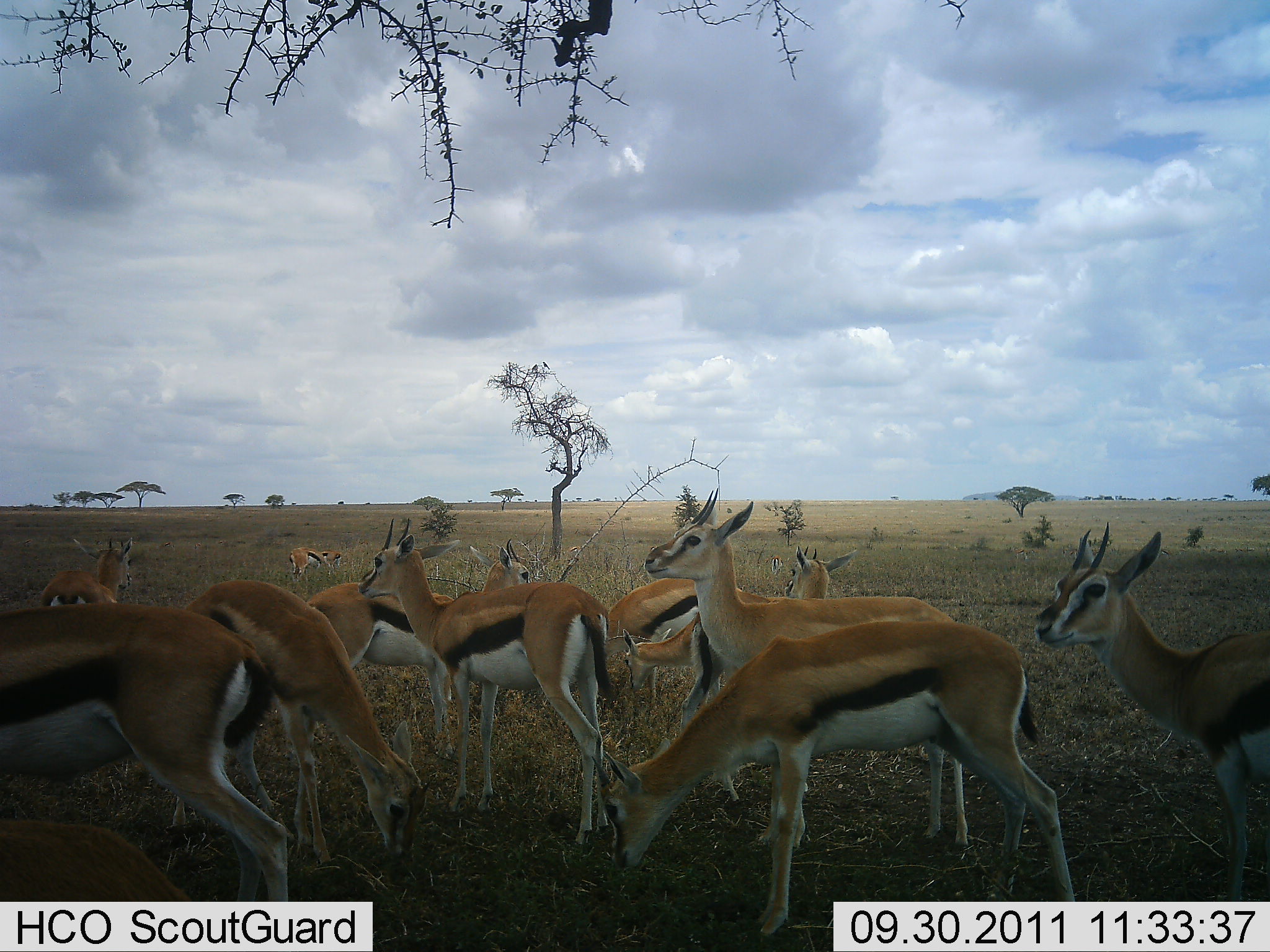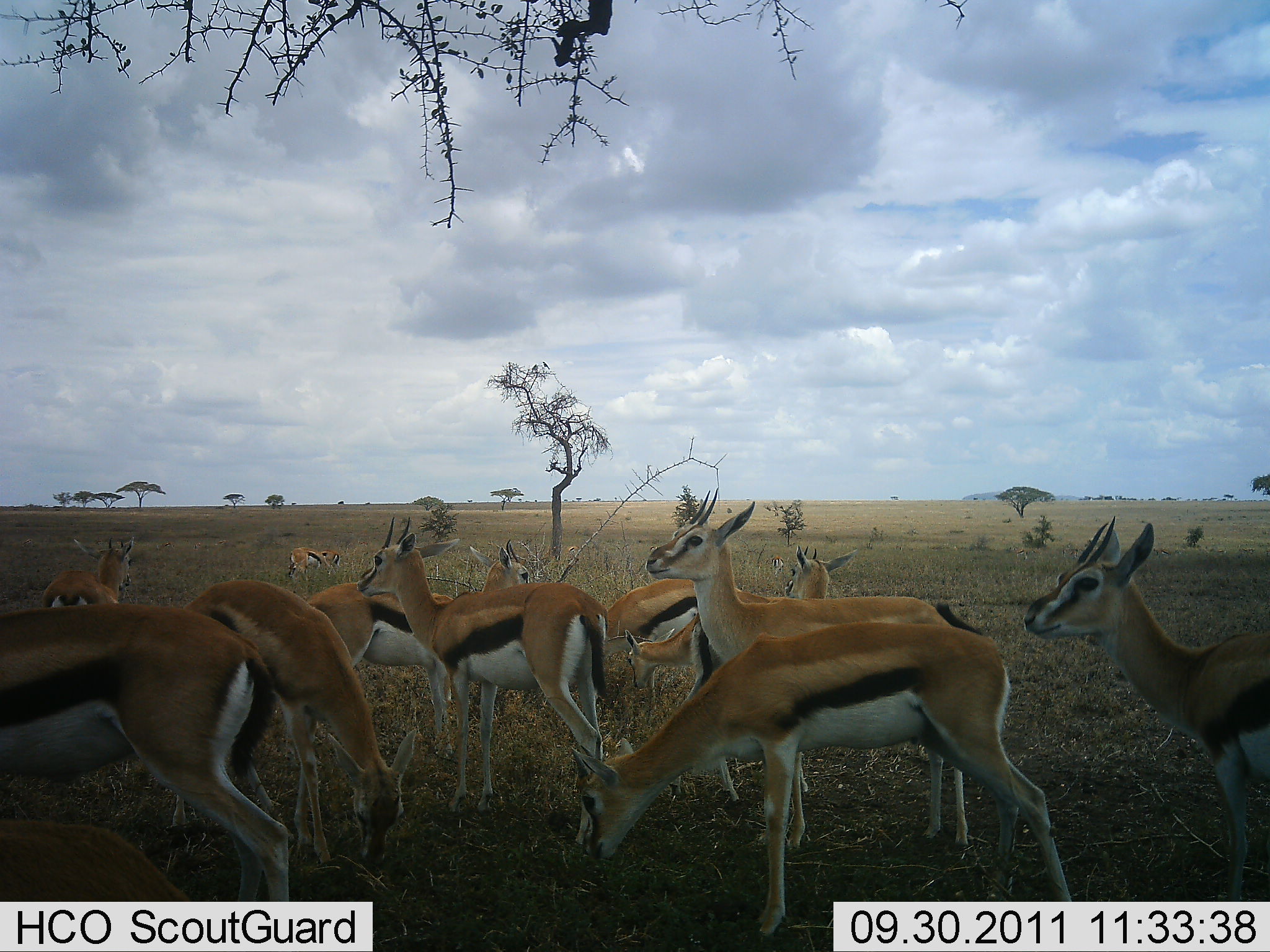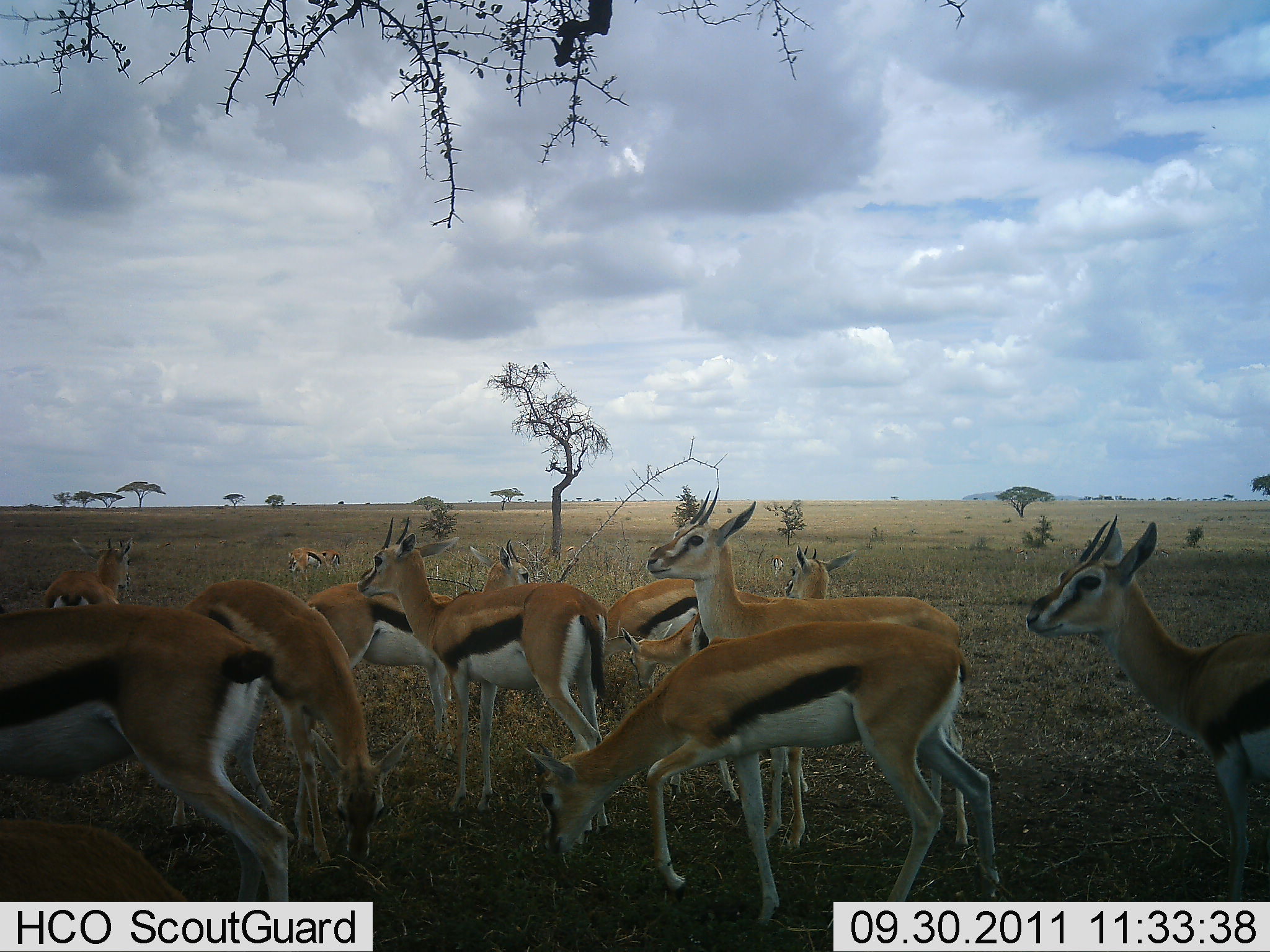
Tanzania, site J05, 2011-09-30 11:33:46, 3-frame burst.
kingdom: Animalia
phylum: Chordata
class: Mammalia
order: Artiodactyla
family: Bovidae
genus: Eudorcas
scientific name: Eudorcas thomsonii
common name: thomson's gazelle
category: gazellethomsons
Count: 11-50.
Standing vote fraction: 93%.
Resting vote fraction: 21%.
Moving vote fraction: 7%.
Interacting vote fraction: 7%.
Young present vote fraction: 7%.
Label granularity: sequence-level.